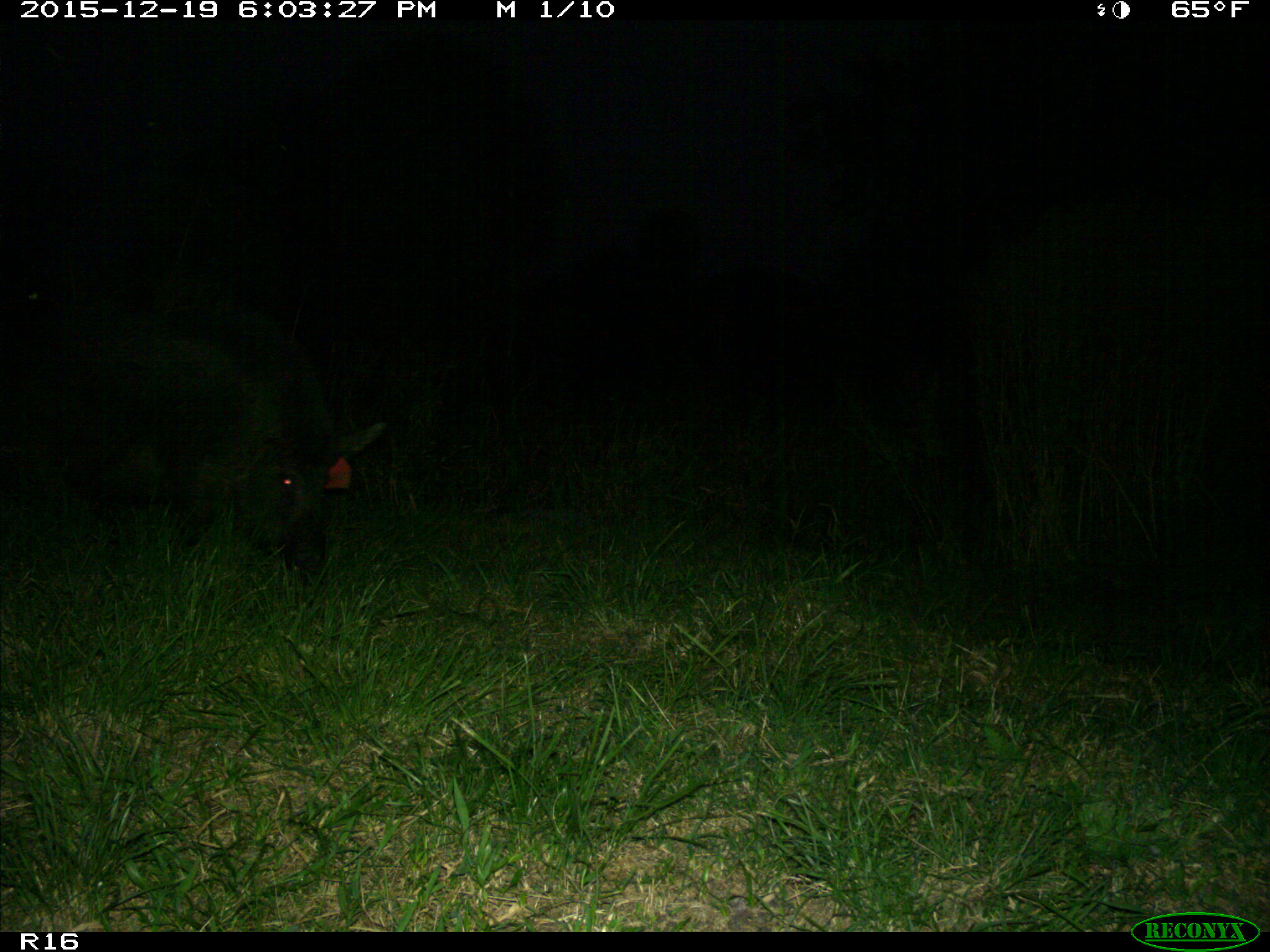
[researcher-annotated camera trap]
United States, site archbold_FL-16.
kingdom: Animalia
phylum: Chordata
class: Mammalia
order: Artiodactyla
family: Suidae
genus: Sus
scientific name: Sus scrofa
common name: wild boar